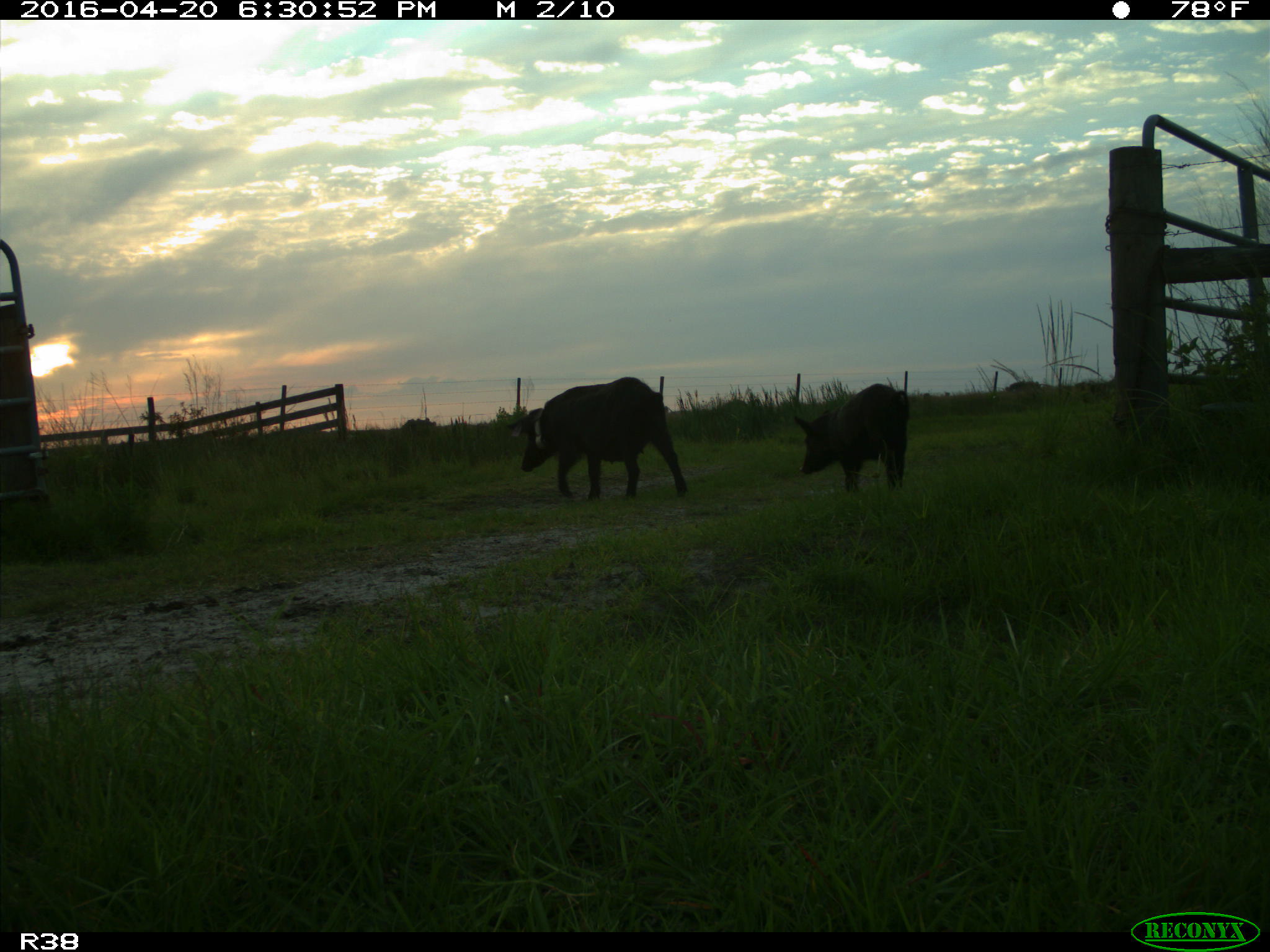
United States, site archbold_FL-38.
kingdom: Animalia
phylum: Chordata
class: Mammalia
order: Artiodactyla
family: Suidae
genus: Sus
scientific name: Sus scrofa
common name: wild boar